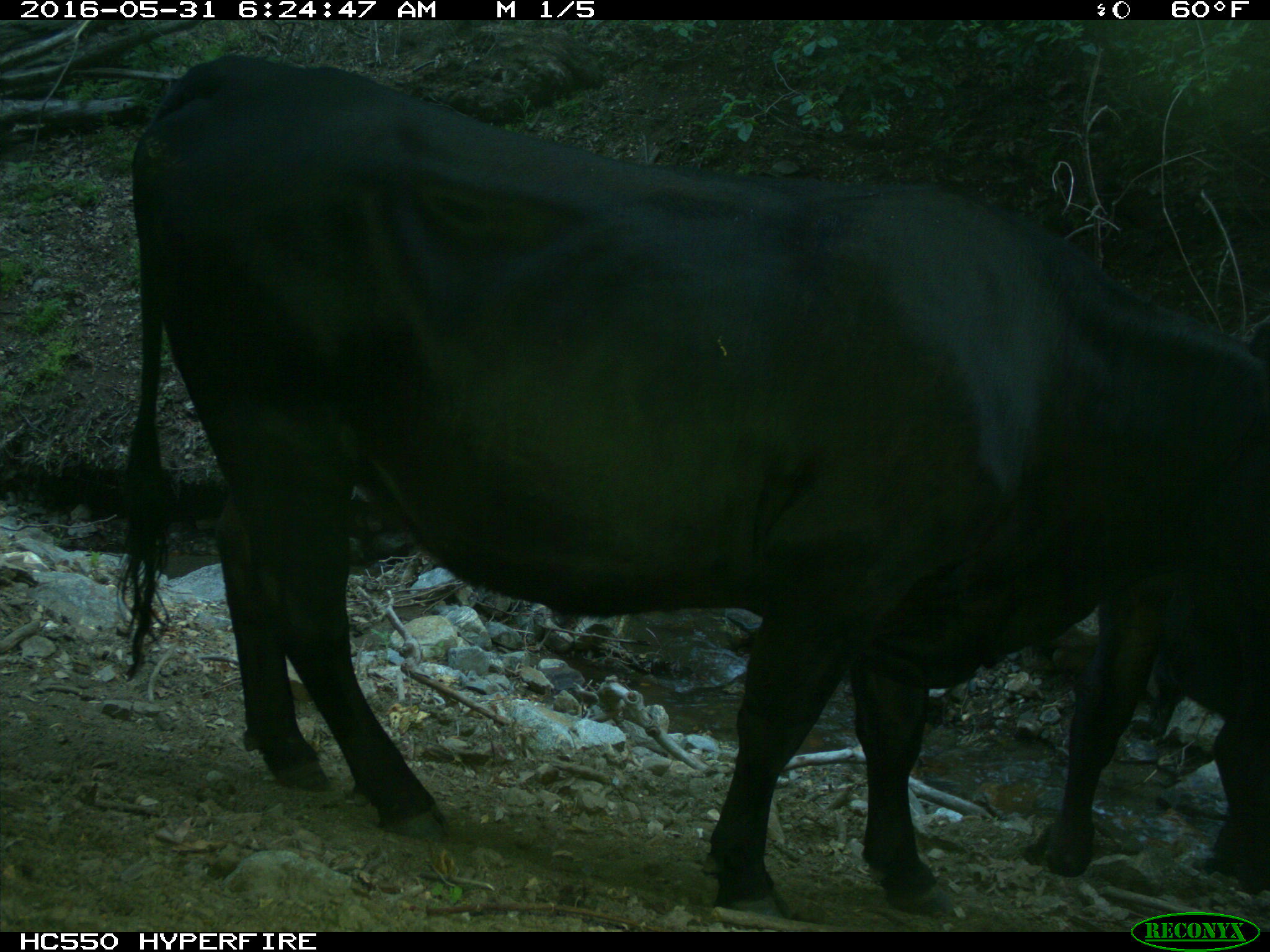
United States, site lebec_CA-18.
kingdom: Animalia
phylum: Chordata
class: Mammalia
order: Artiodactyla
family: Bovidae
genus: Bos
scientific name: Bos taurus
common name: domestic cow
Bos taurus (domestic cow).